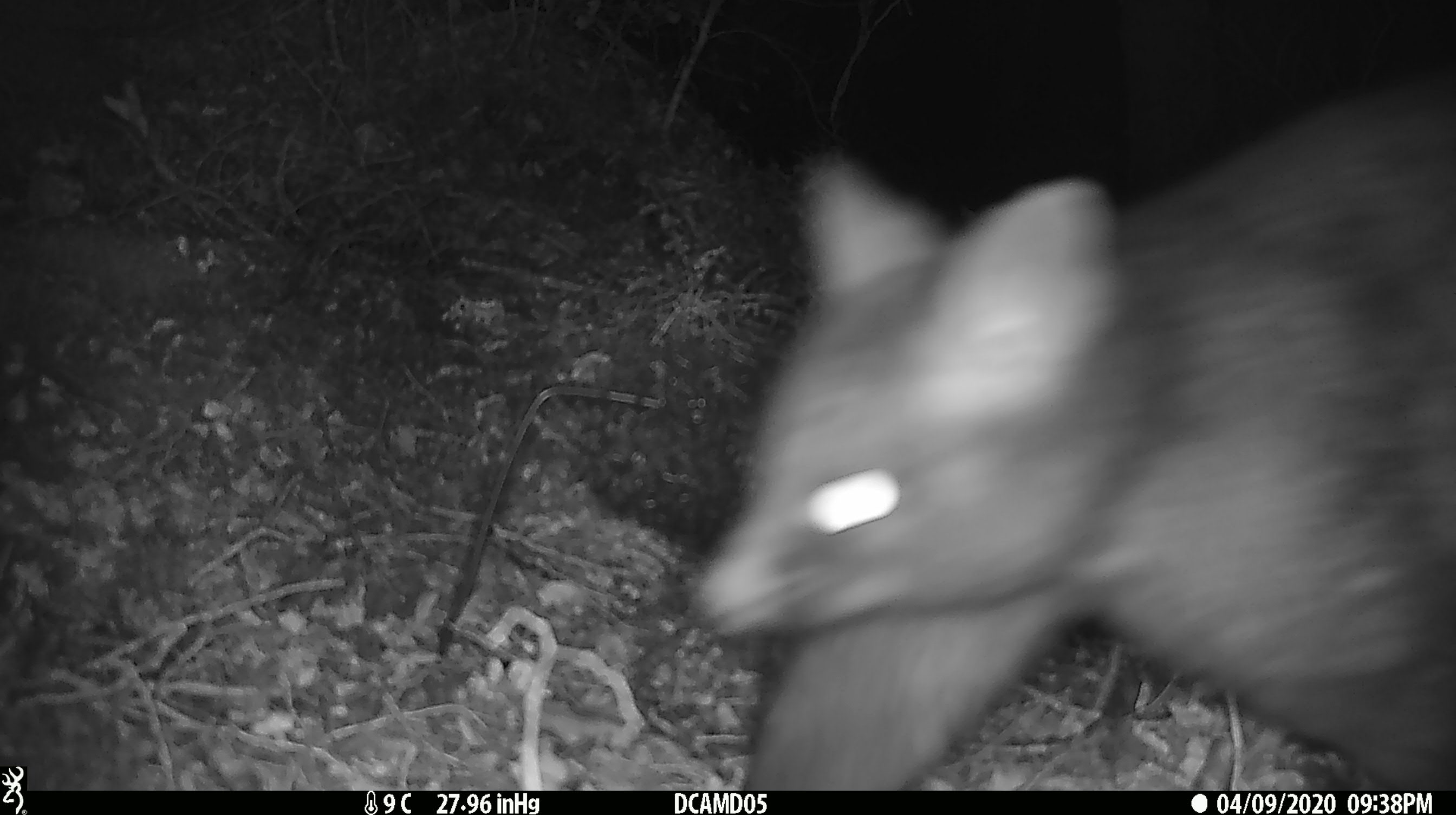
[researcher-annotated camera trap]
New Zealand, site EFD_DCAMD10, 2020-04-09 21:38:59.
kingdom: Animalia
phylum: Chordata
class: Mammalia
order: Diprotodontia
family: Phalangeridae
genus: Trichosurus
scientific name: Trichosurus vulpecula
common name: common brushtail possum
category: possum